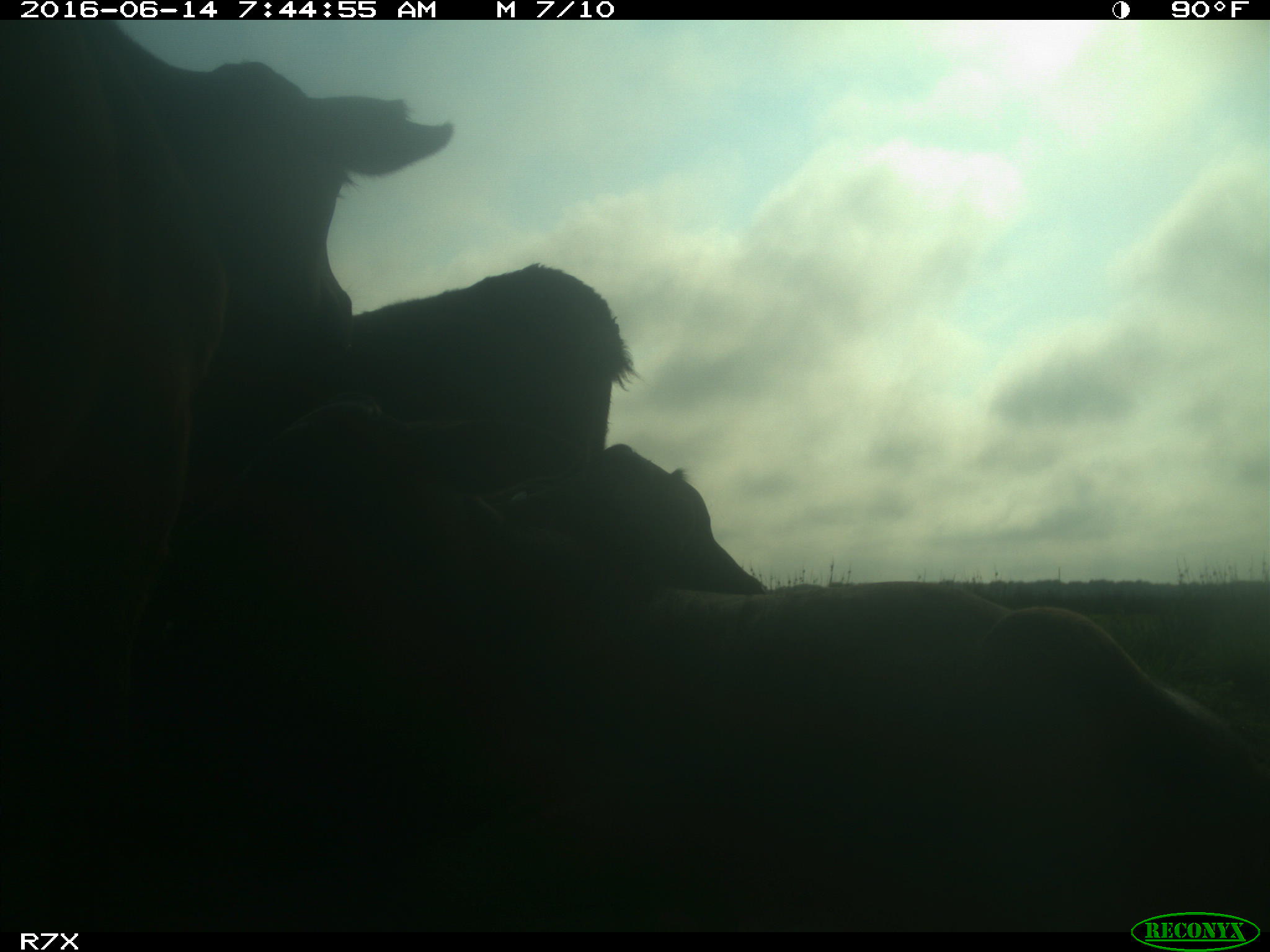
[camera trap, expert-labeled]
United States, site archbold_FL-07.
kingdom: Animalia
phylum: Chordata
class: Mammalia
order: Artiodactyla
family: Bovidae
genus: Bos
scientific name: Bos taurus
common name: domestic cow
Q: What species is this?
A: Bos taurus (domestic cow).